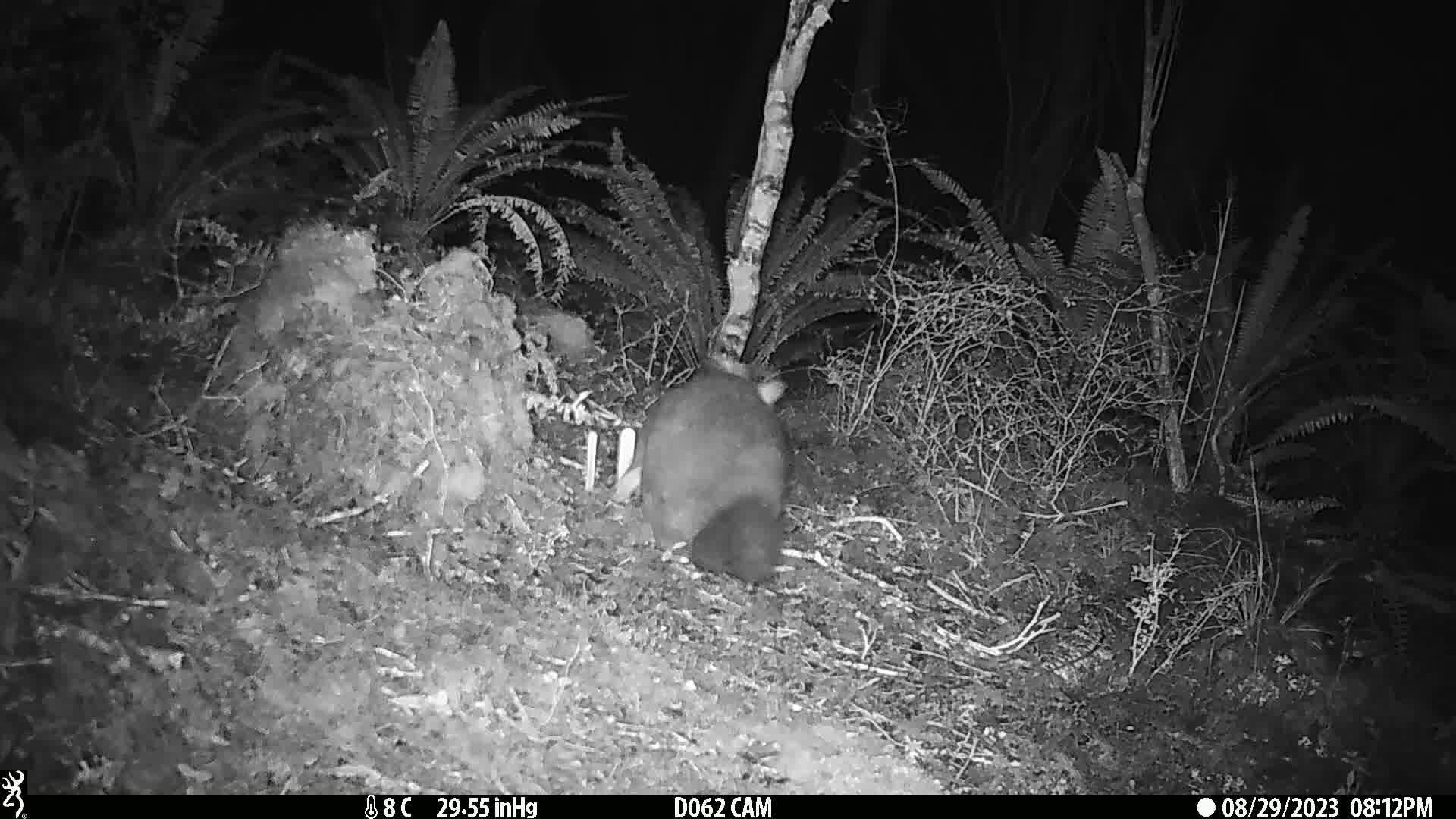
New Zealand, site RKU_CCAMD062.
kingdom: Animalia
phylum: Chordata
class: Mammalia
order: Diprotodontia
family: Phalangeridae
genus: Trichosurus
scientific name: Trichosurus vulpecula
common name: common brushtail possum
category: possum